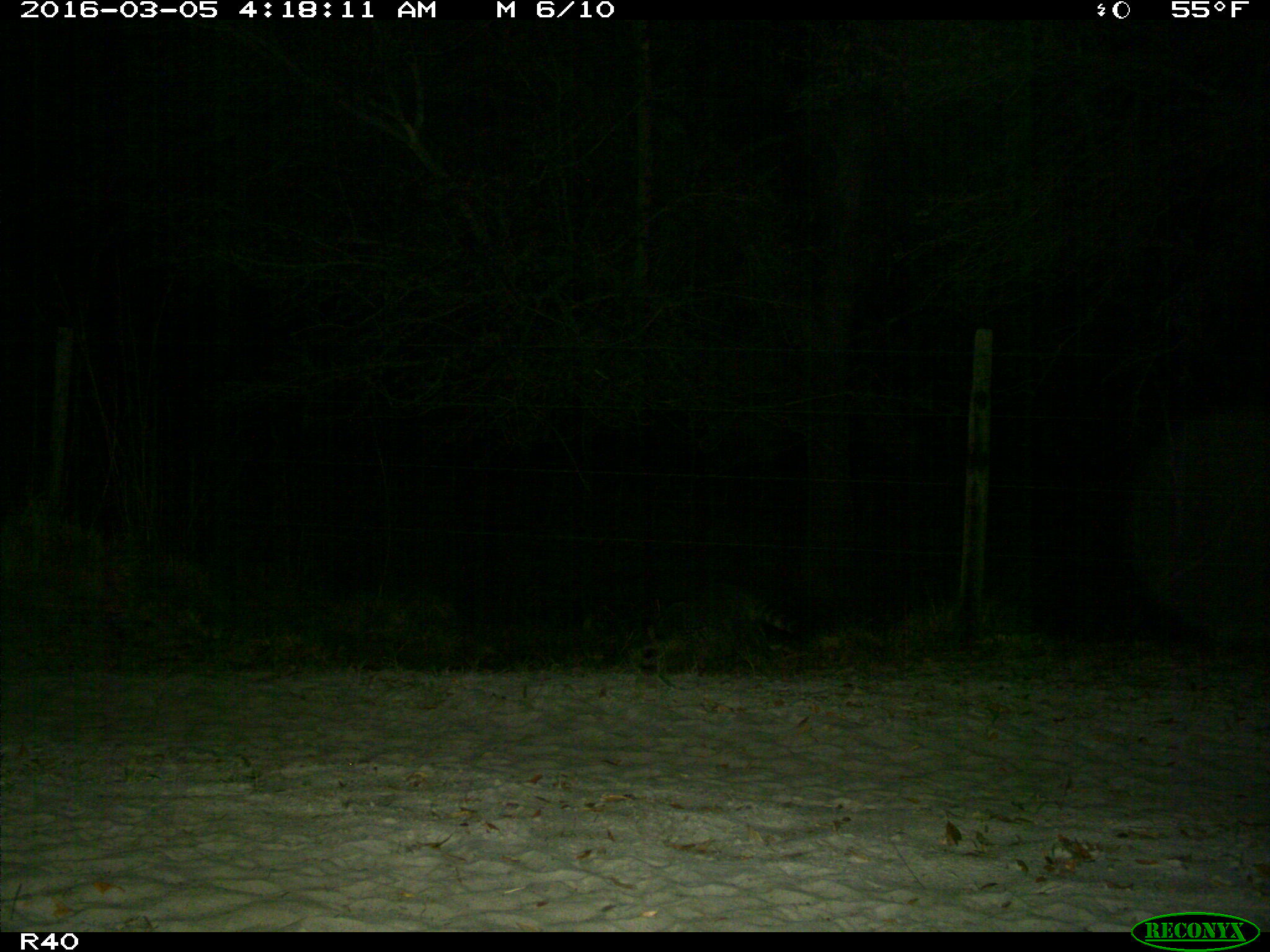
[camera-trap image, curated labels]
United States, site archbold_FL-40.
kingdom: Animalia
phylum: Chordata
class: Mammalia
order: Carnivora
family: Procyonidae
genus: Procyon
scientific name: Procyon lotor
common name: common raccoon